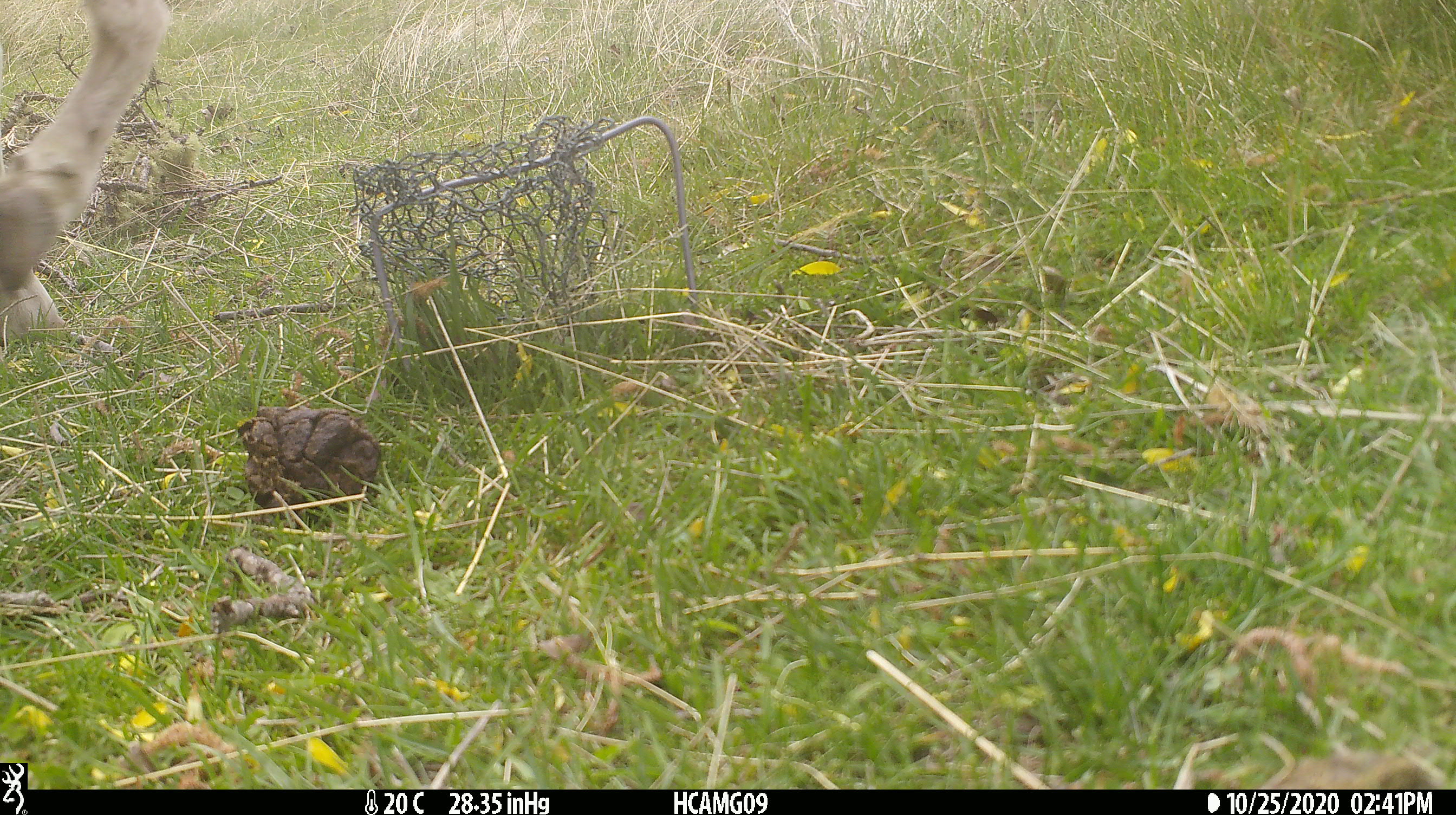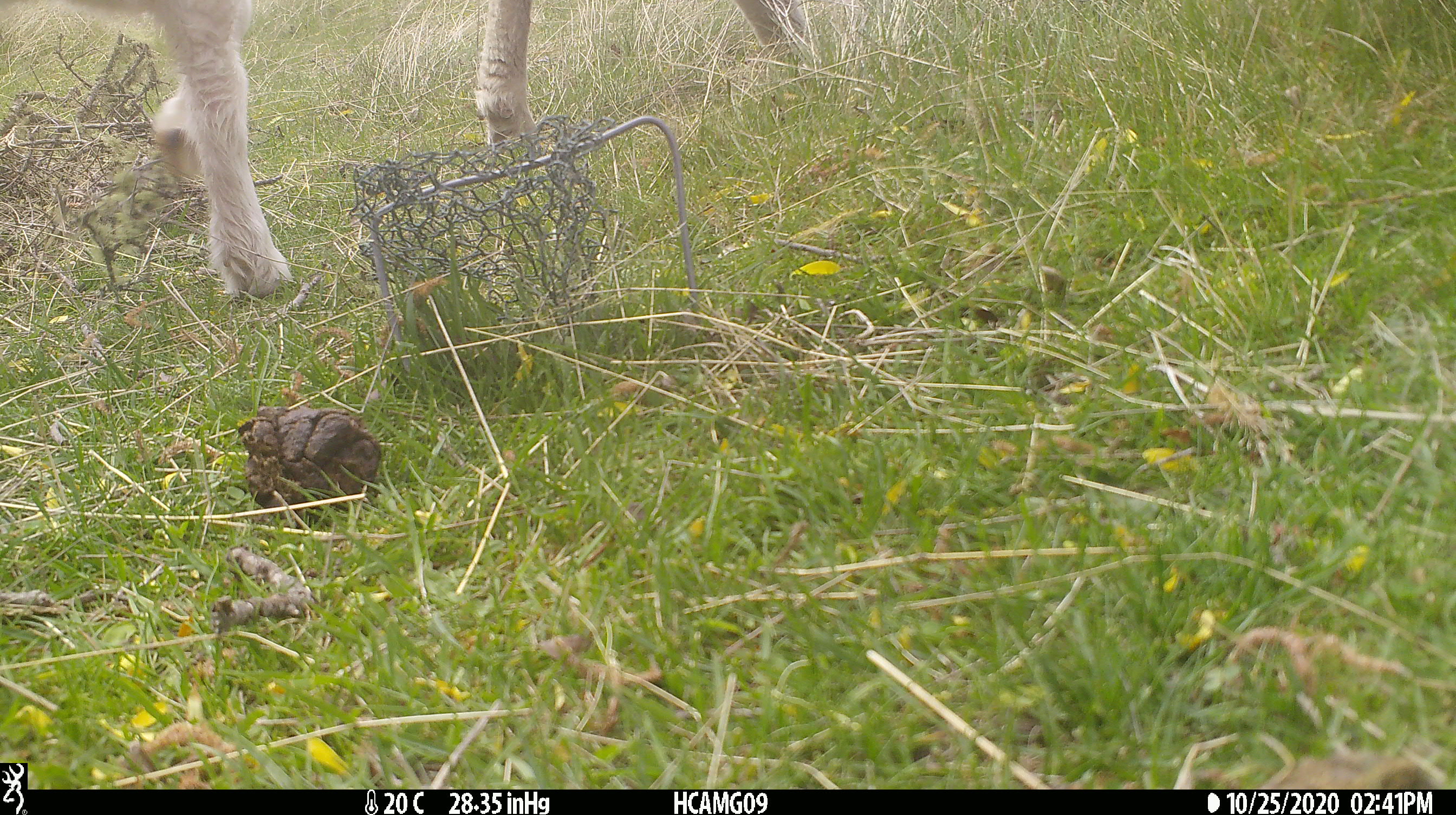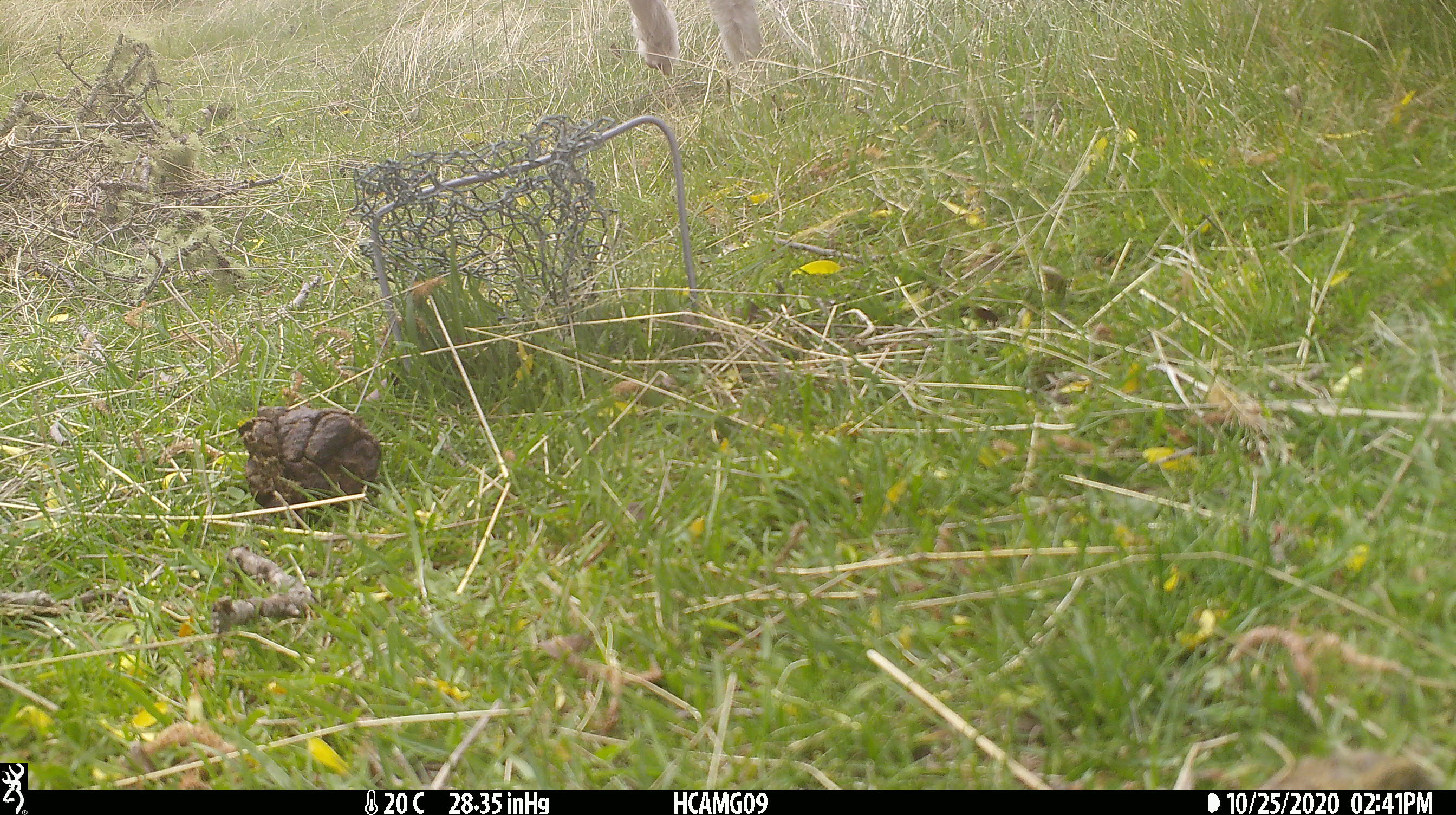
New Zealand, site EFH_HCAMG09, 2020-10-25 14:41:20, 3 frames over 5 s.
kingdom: Animalia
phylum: Chordata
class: Mammalia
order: Artiodactyla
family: Bovidae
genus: Ovis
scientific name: Ovis aries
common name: domestic sheep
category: sheep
Sheep (domestic sheep) (Ovis aries).